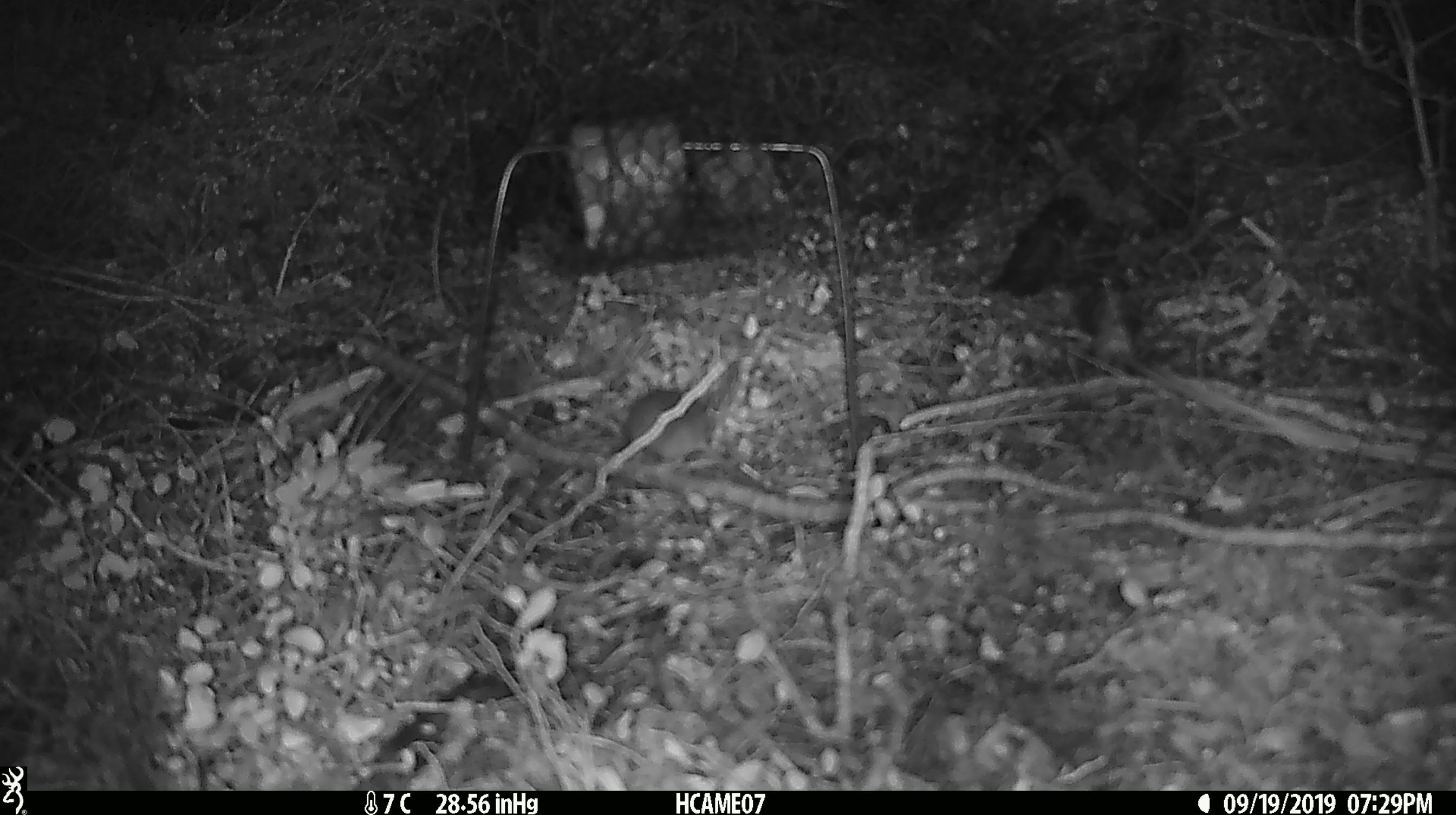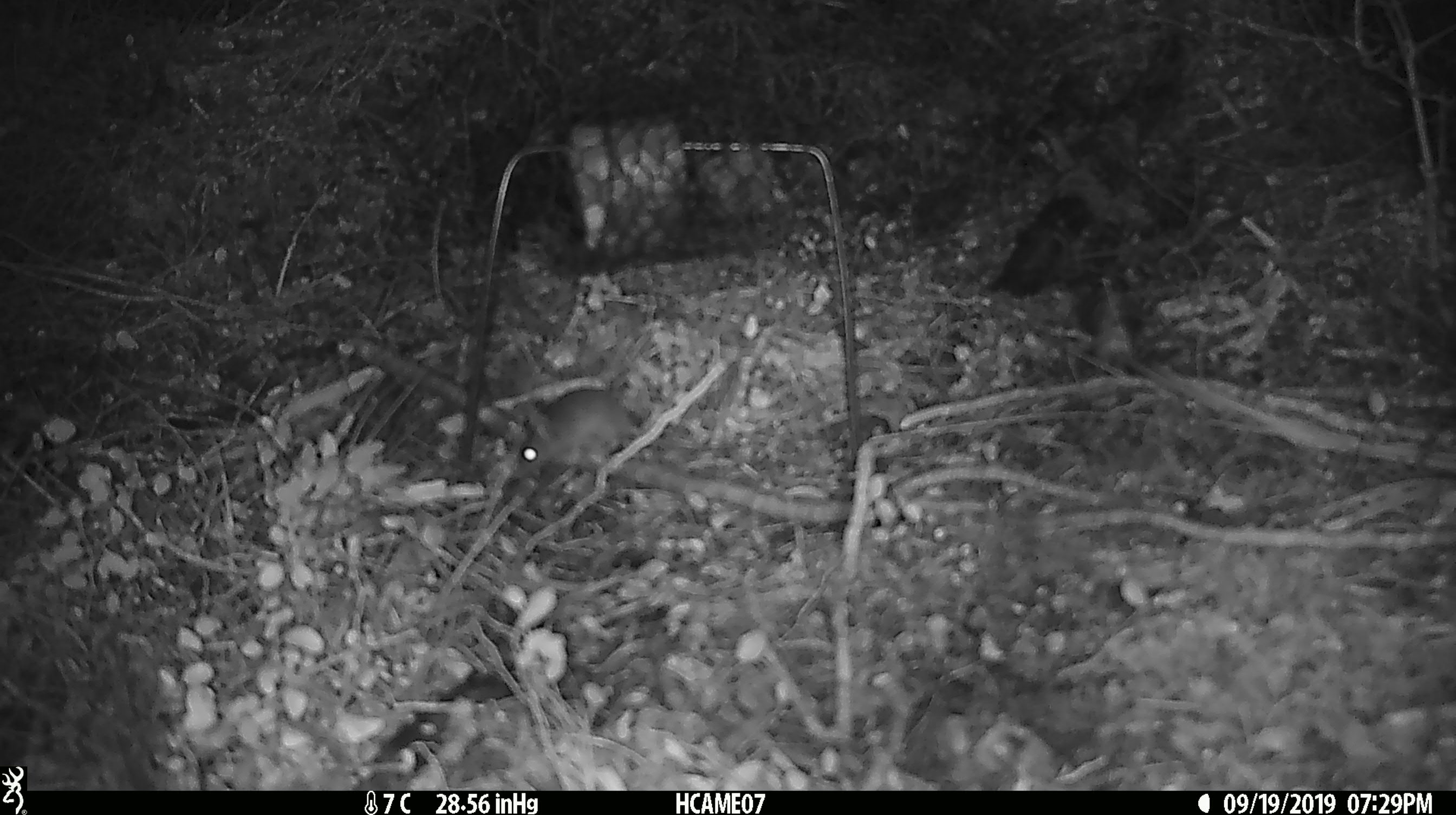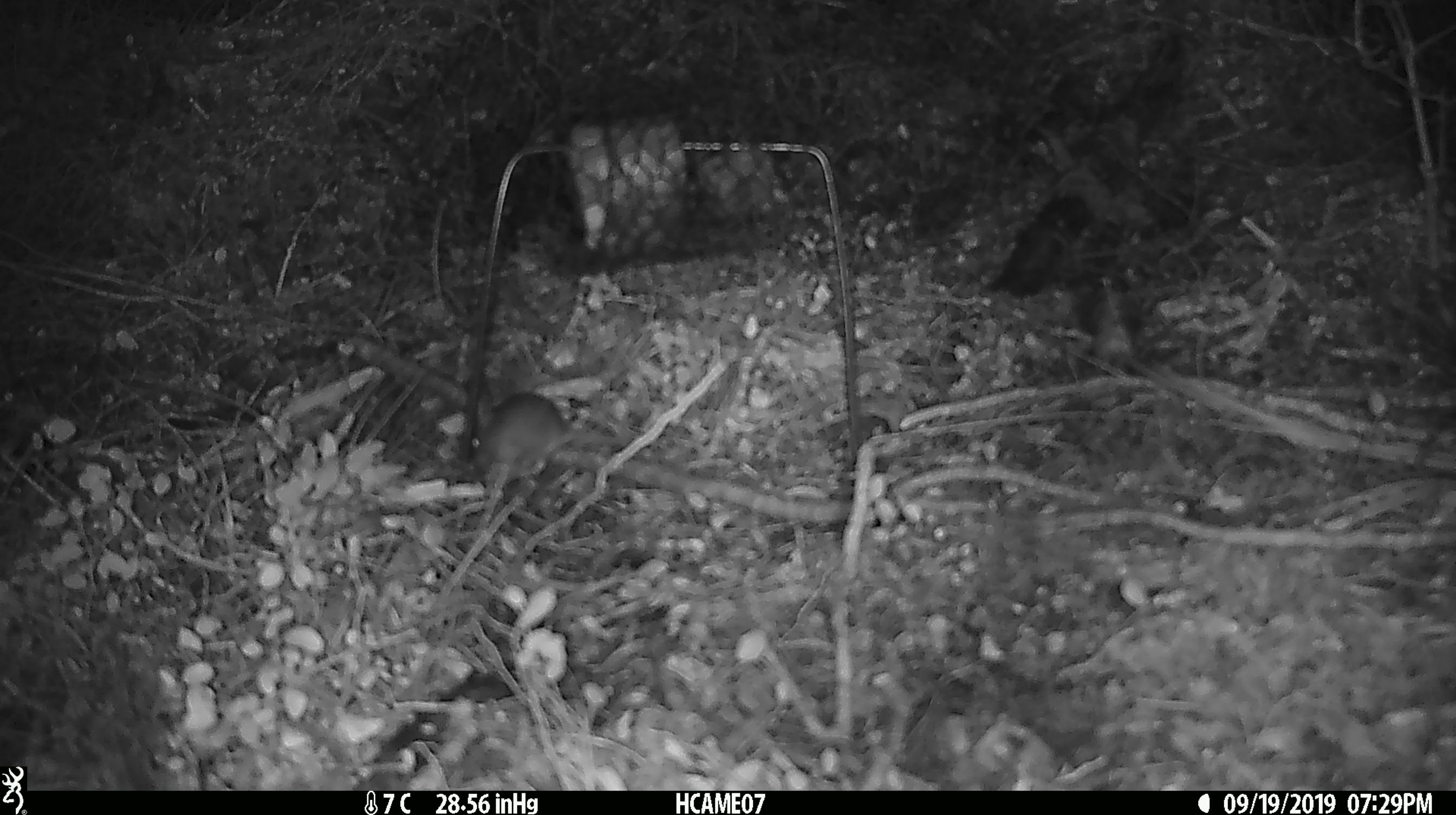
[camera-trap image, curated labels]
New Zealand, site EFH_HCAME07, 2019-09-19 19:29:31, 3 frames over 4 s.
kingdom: Animalia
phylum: Chordata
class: Mammalia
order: Rodentia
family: Muridae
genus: Mus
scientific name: Mus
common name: mouse